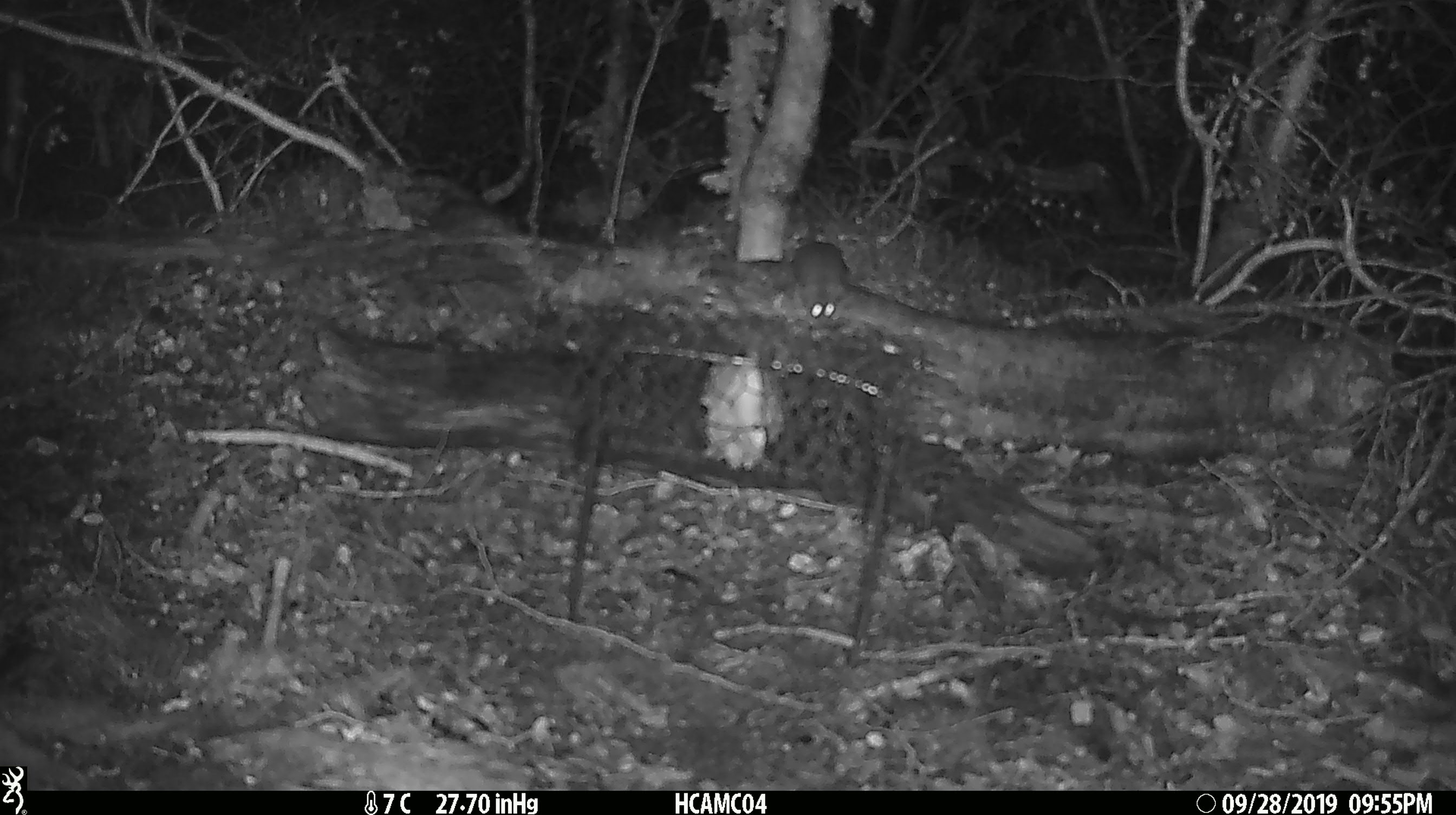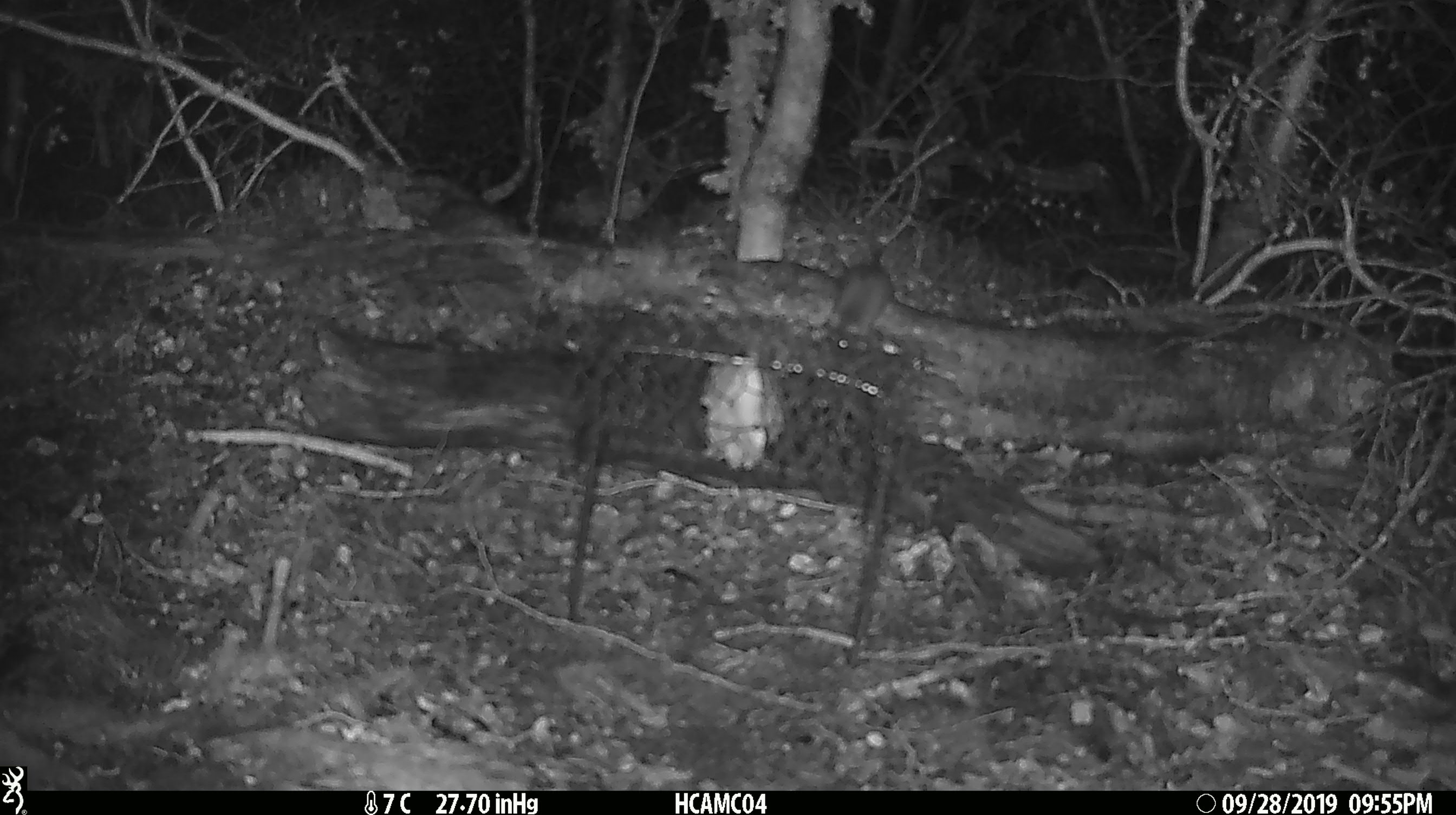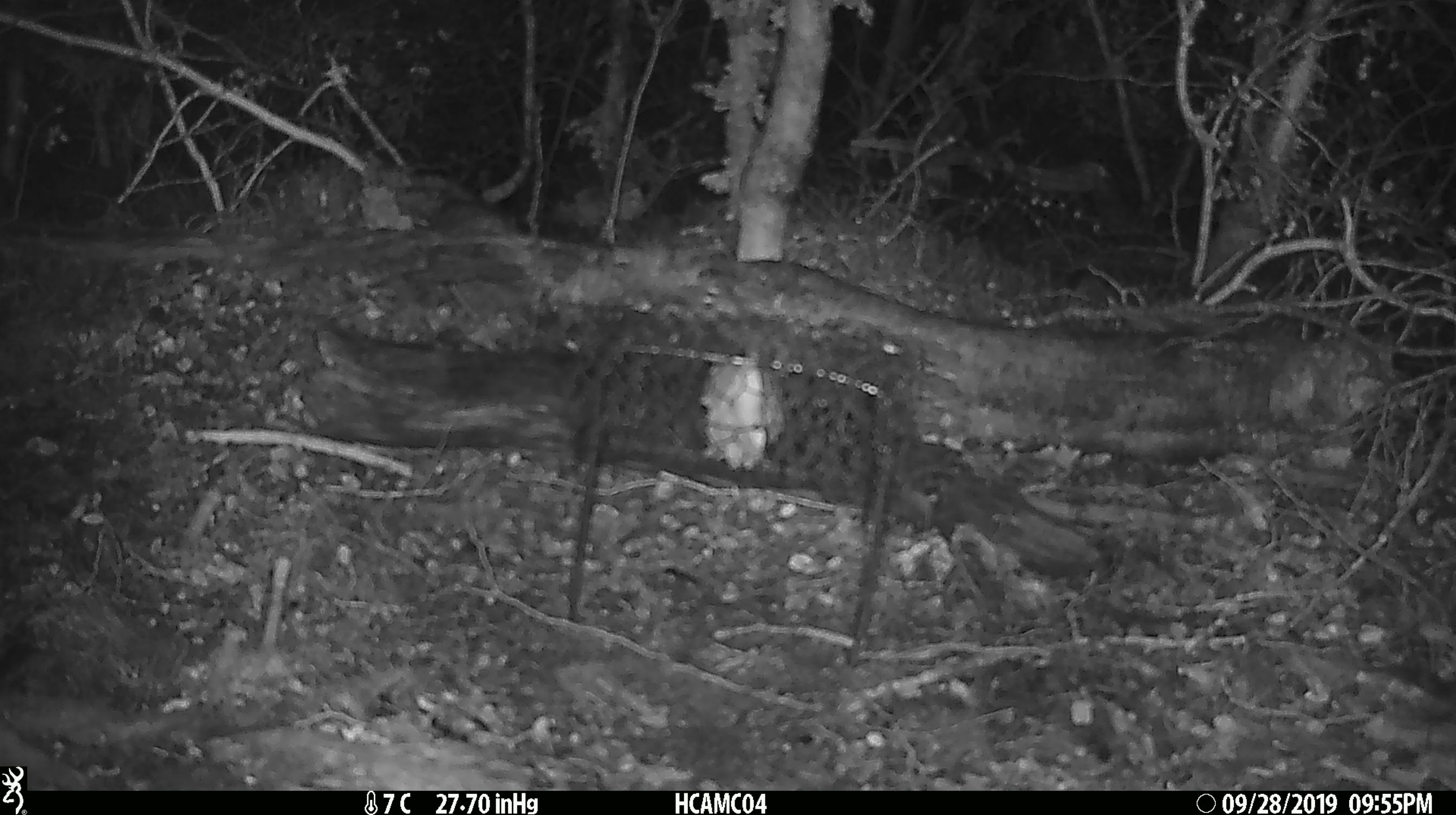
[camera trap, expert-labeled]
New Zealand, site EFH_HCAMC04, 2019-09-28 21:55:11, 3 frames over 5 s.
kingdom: Animalia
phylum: Chordata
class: Mammalia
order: Rodentia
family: Muridae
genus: Mus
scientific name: Mus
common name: mouse